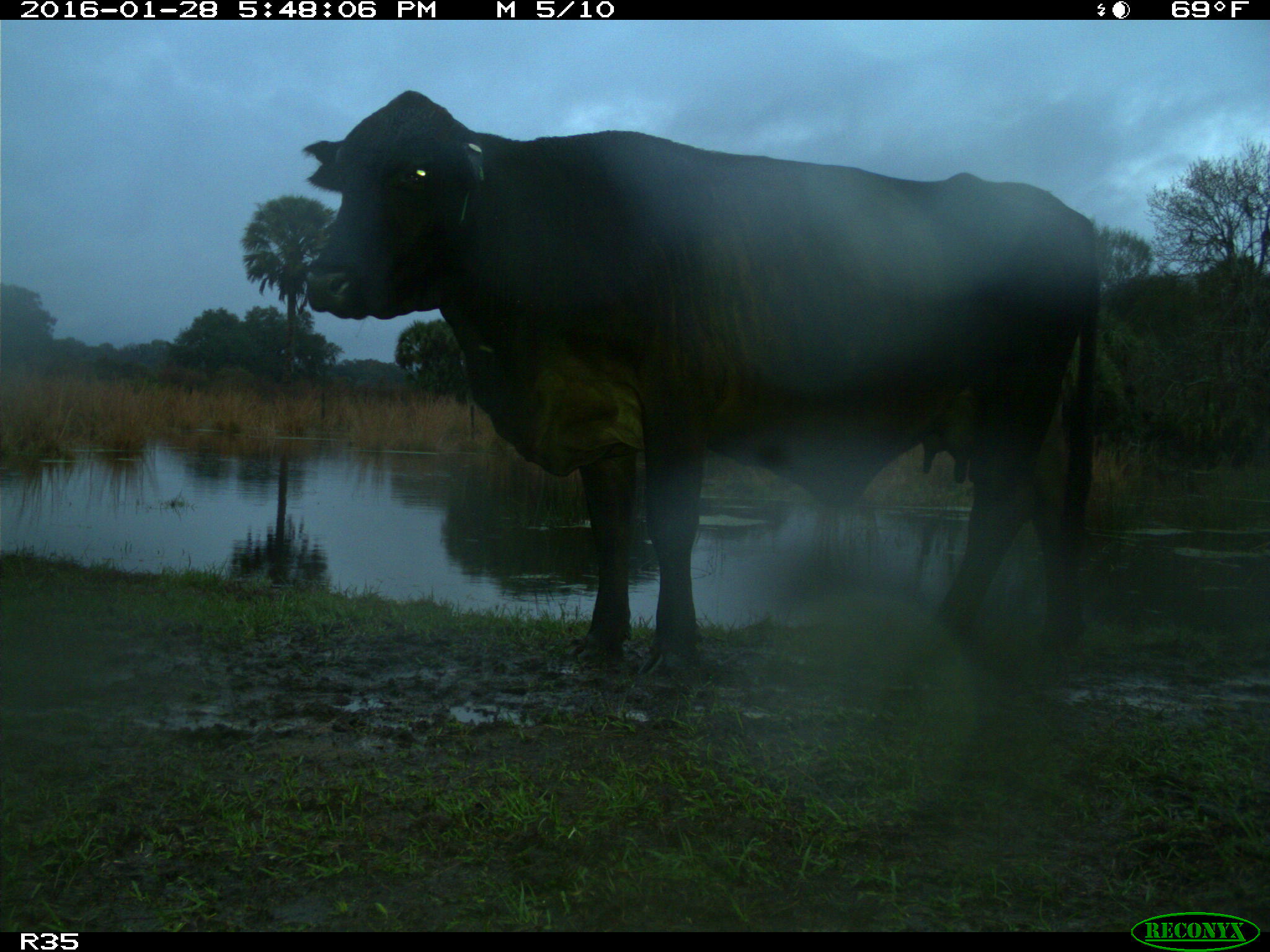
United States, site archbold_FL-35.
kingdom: Animalia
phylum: Chordata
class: Mammalia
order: Artiodactyla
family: Bovidae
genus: Bos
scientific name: Bos taurus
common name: domestic cow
Bos taurus (domestic cow).